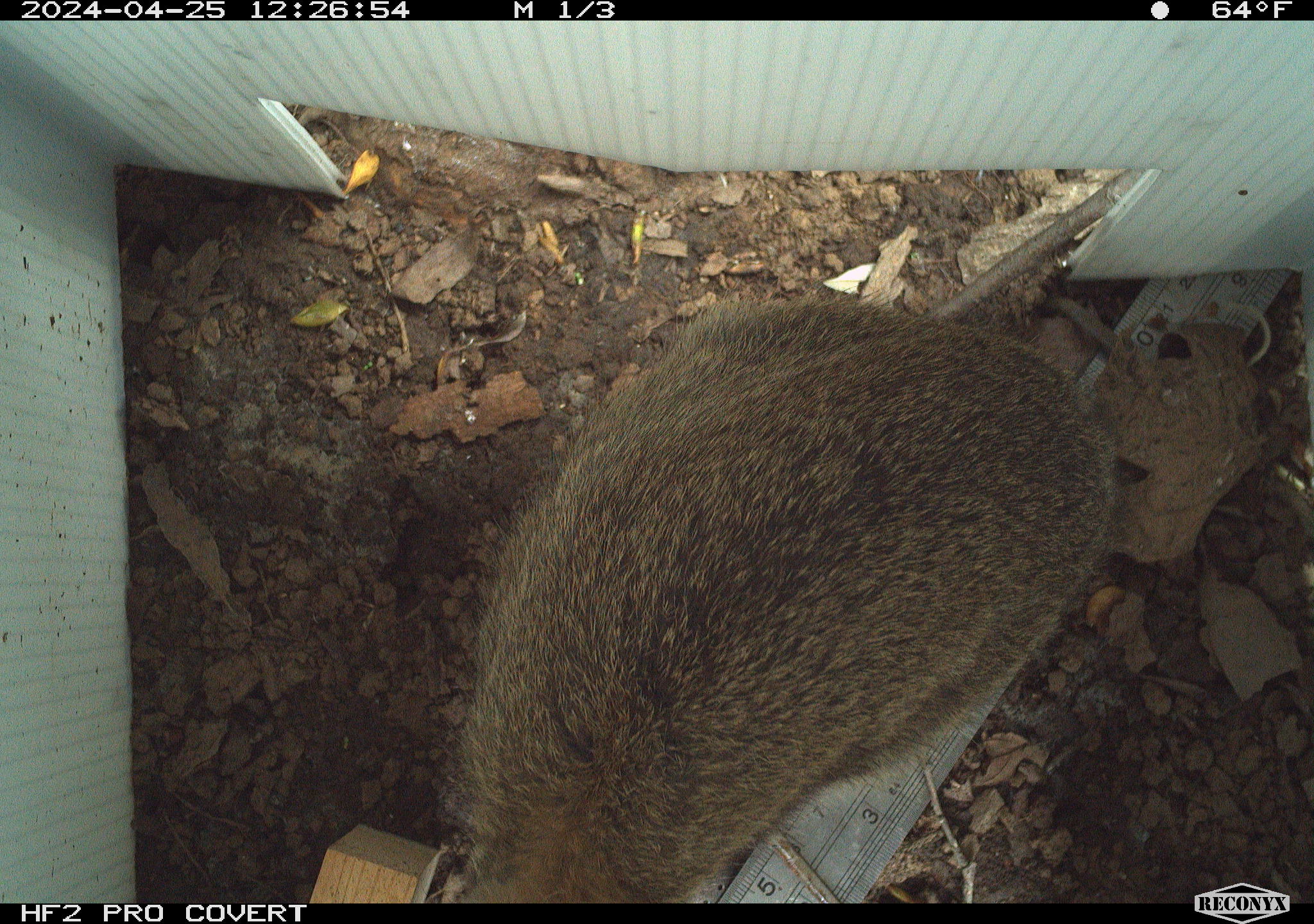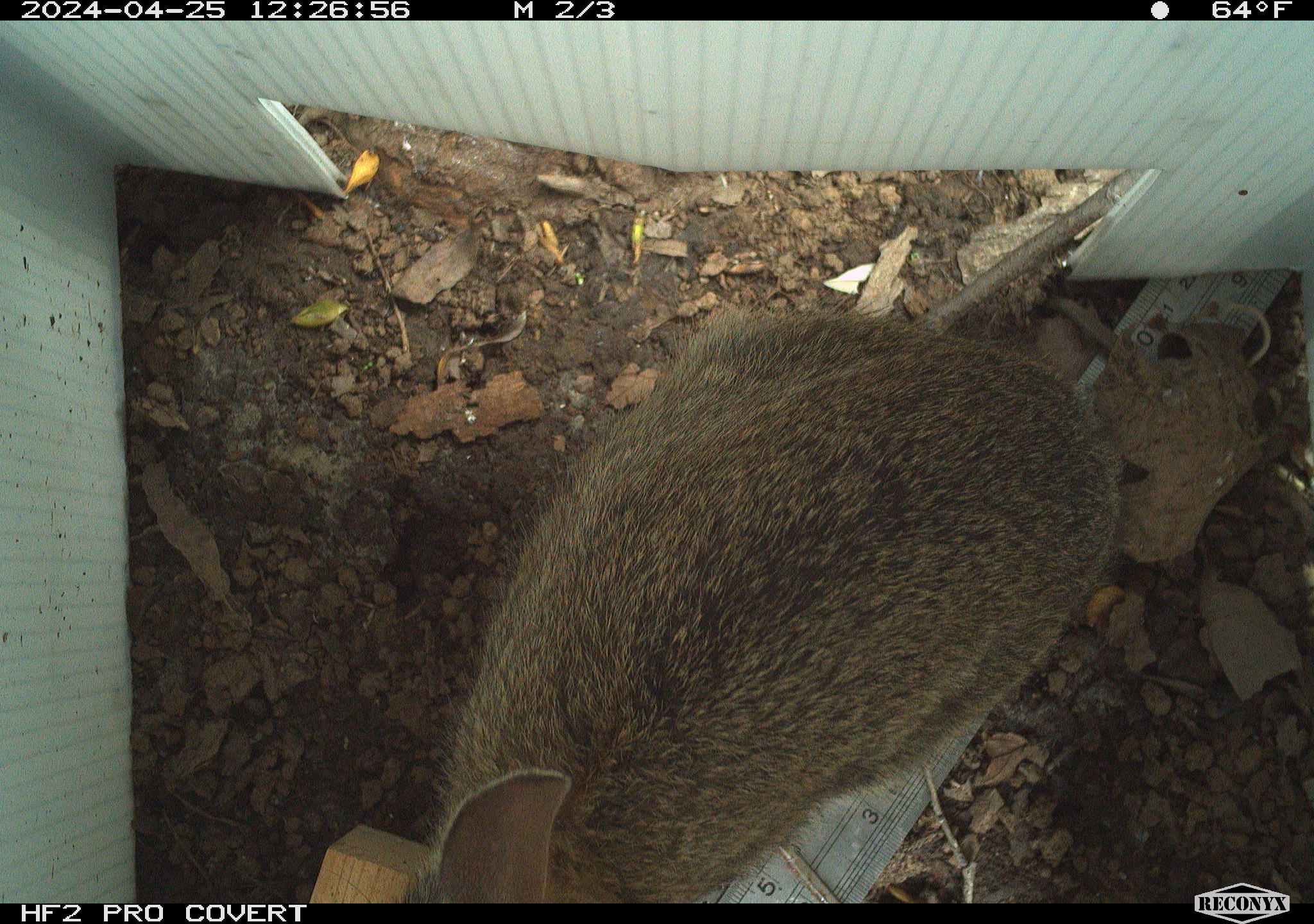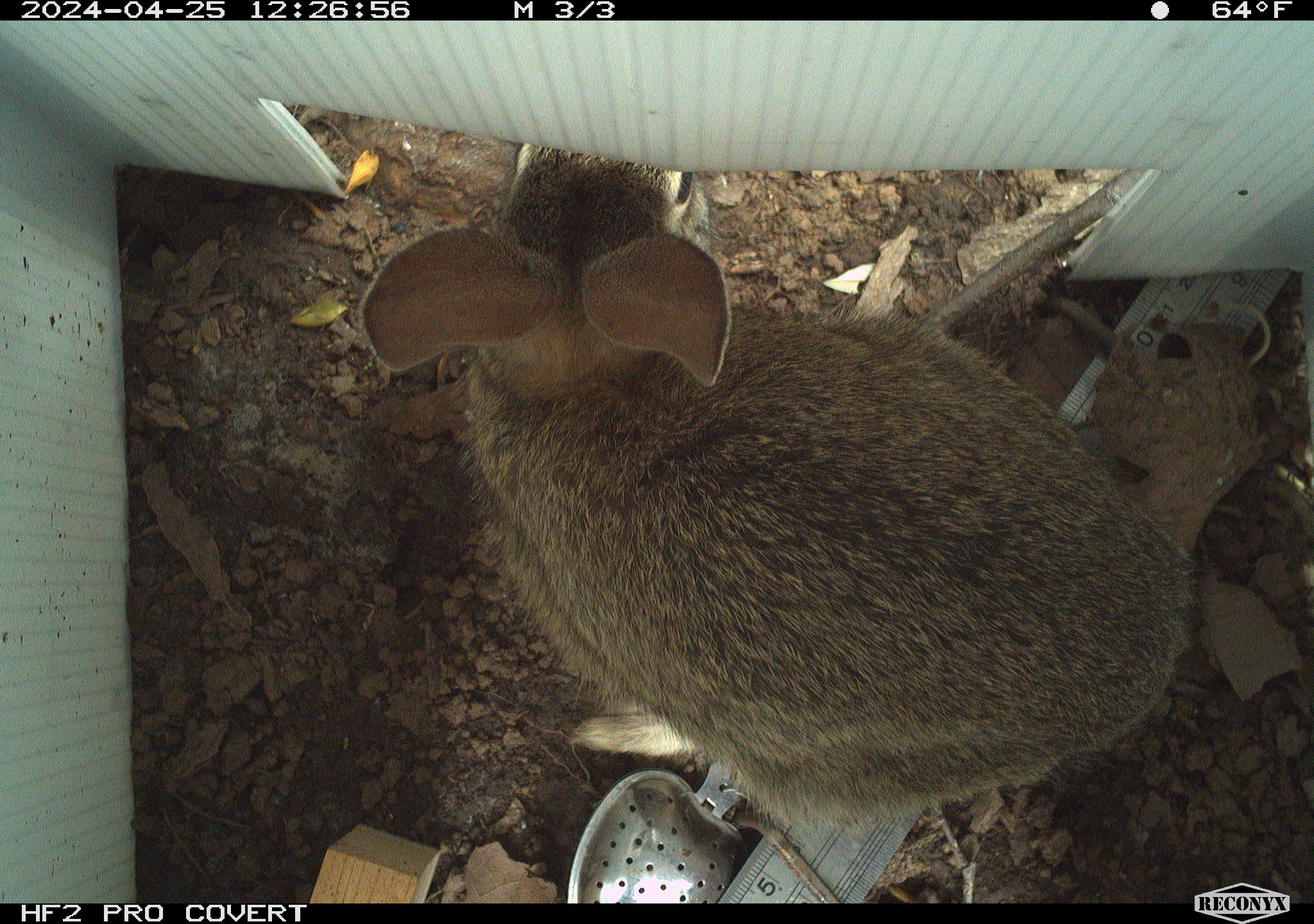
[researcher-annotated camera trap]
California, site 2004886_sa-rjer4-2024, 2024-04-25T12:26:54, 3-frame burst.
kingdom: Animalia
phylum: Chordata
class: Mammalia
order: Lagomorpha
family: Leporidae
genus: Sylvilagus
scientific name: Sylvilagus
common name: cottontail rabbits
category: sylvilagus species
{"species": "sylvilagus species (cottontail rabbits) (Sylvilagus)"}